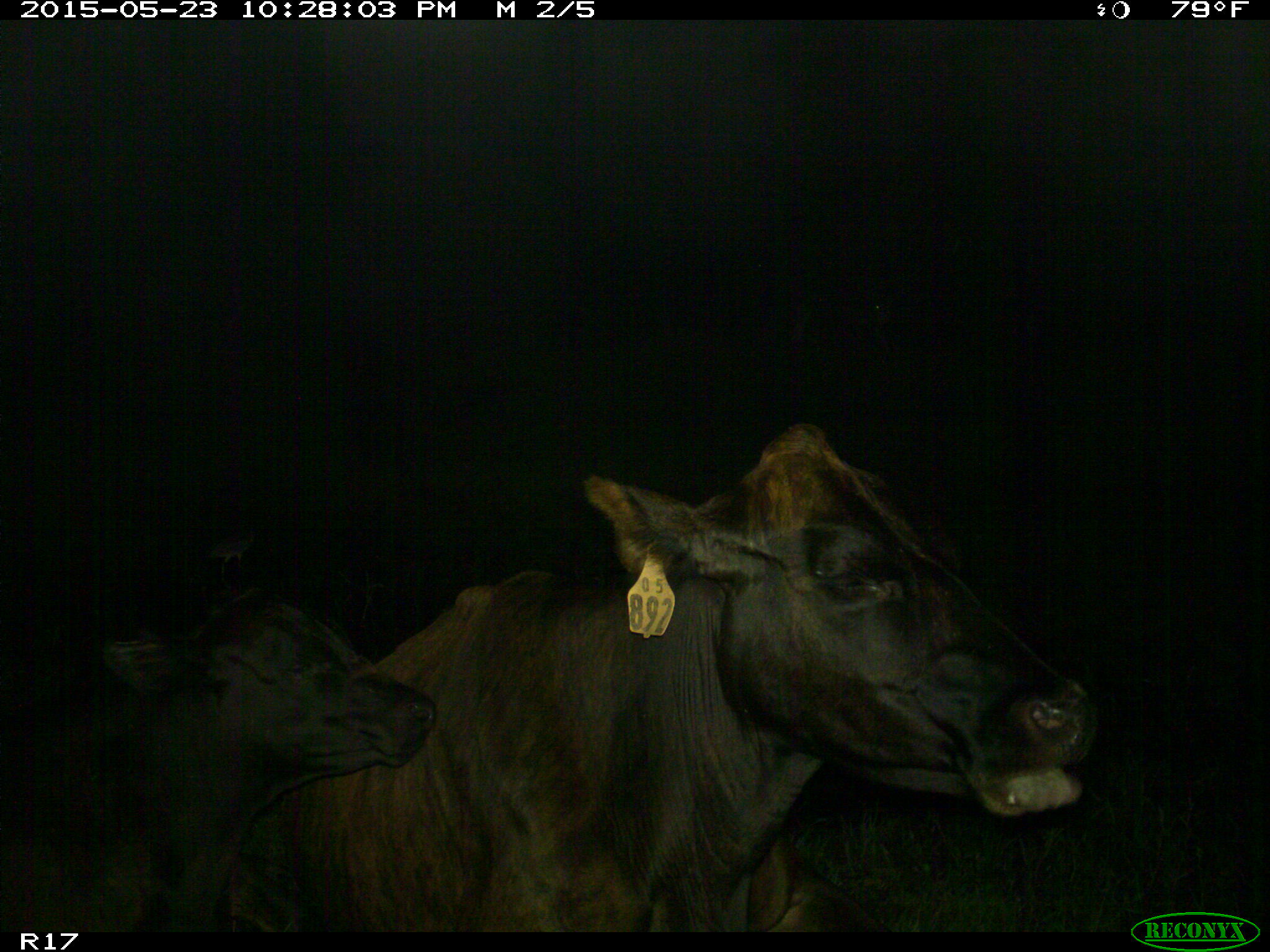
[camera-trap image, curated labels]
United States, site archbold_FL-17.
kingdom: Animalia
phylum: Chordata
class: Mammalia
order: Artiodactyla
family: Bovidae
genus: Bos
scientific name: Bos taurus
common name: domestic cow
Bos taurus (domestic cow).